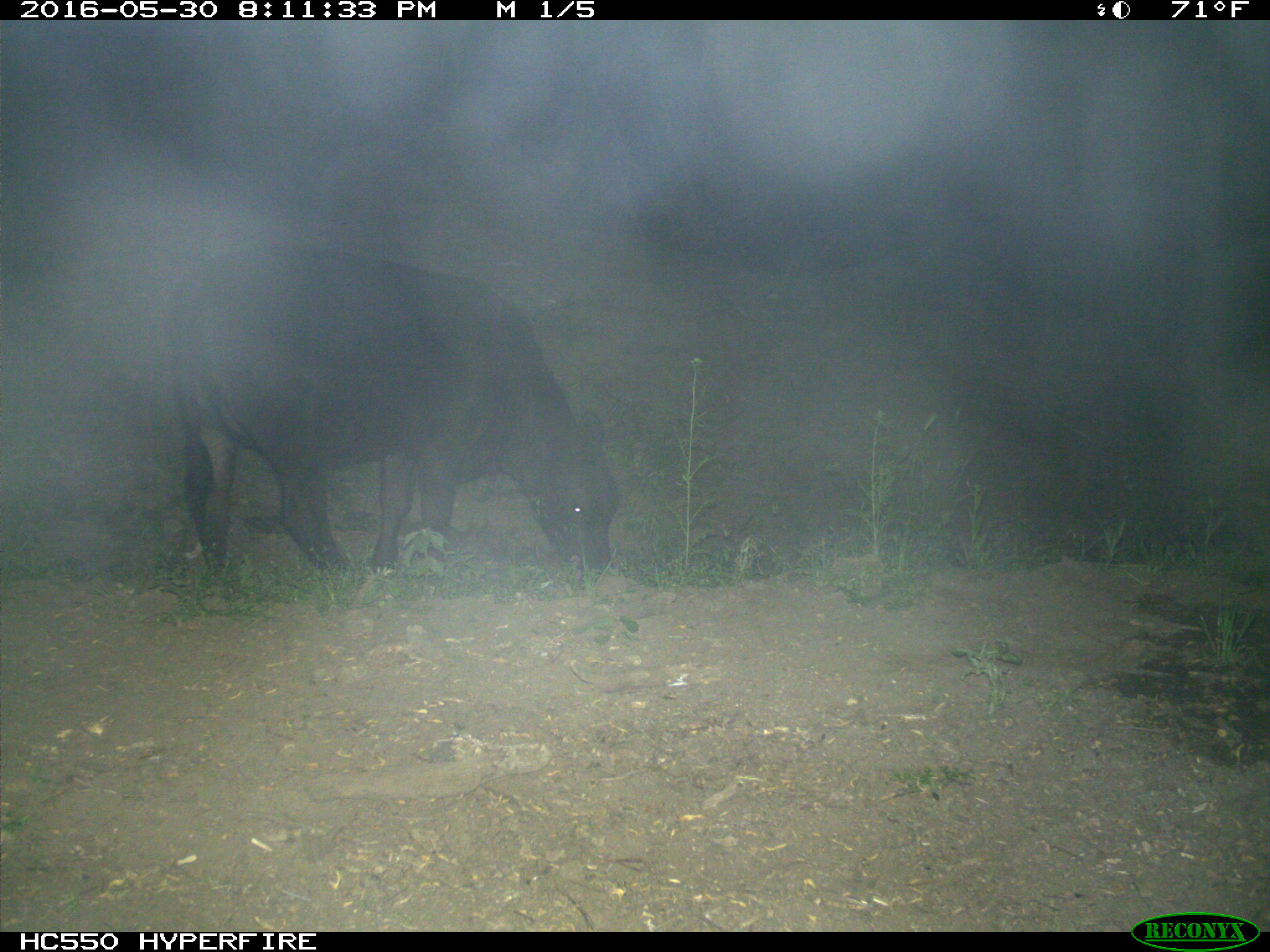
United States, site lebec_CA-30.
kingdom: Animalia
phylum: Chordata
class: Mammalia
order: Artiodactyla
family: Bovidae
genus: Bos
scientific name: Bos taurus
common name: domestic cow